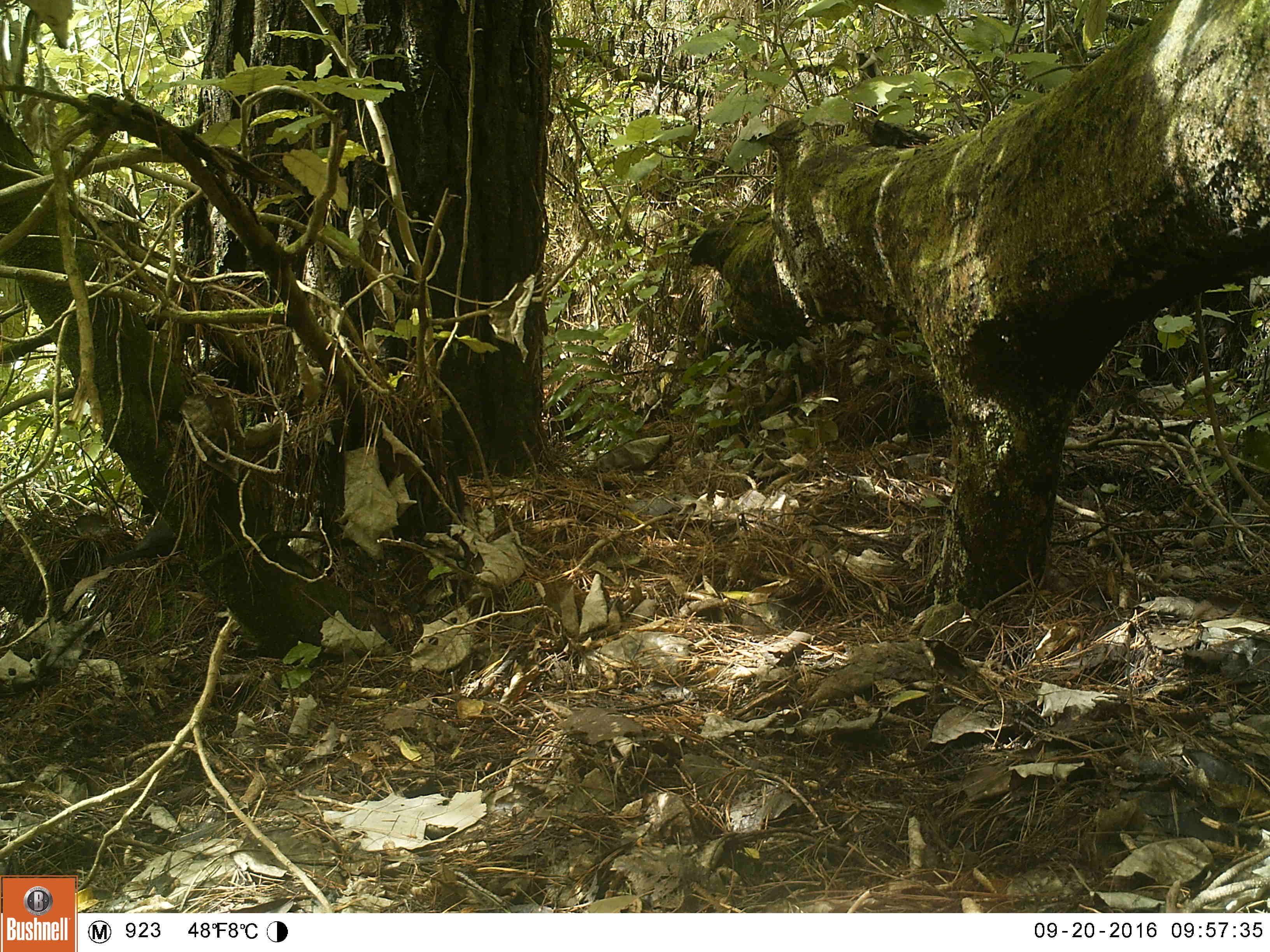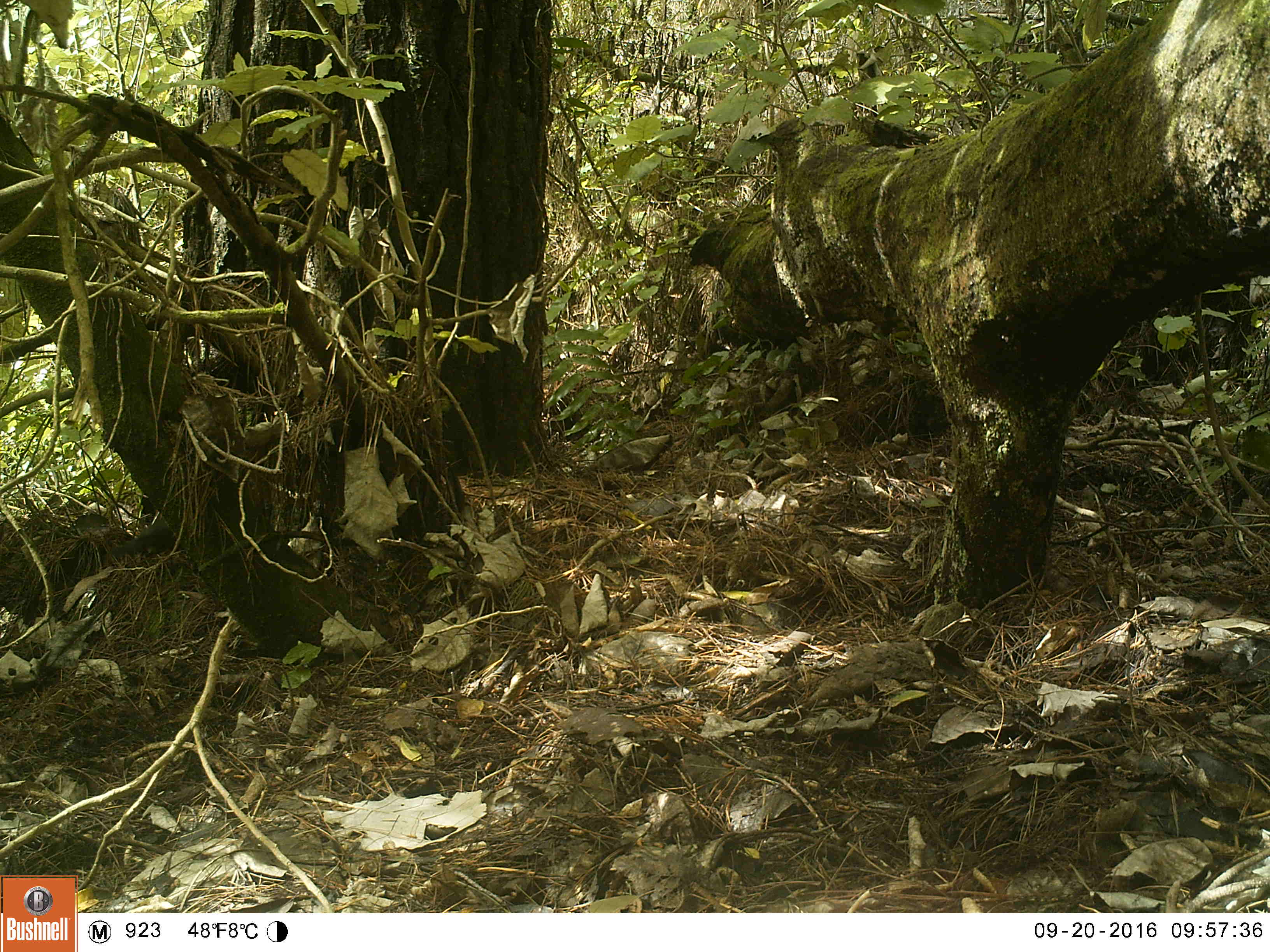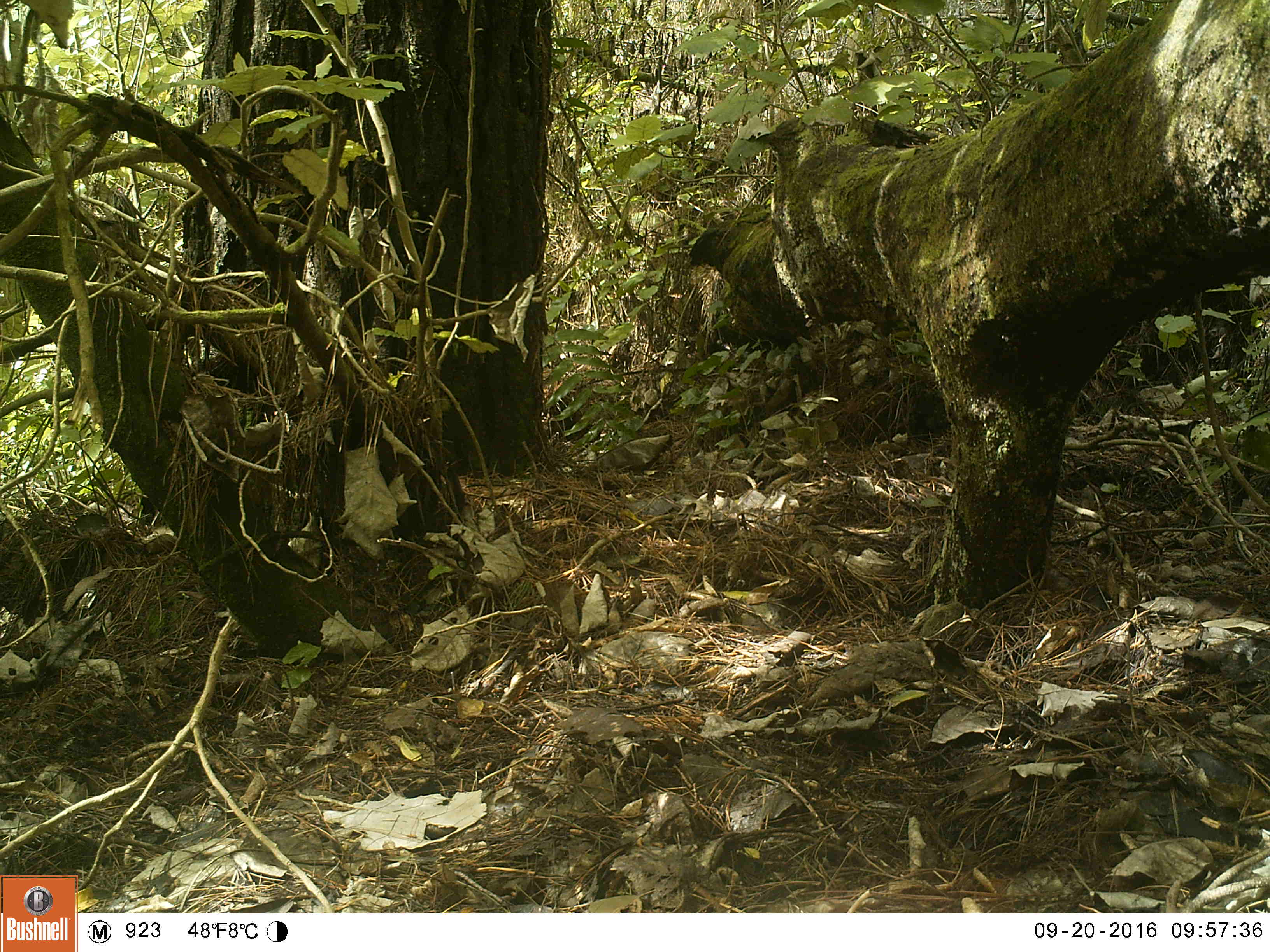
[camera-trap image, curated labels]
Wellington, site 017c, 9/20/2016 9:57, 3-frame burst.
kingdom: Animalia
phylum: Chordata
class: Aves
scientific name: Aves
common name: bird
Bird (Aves).